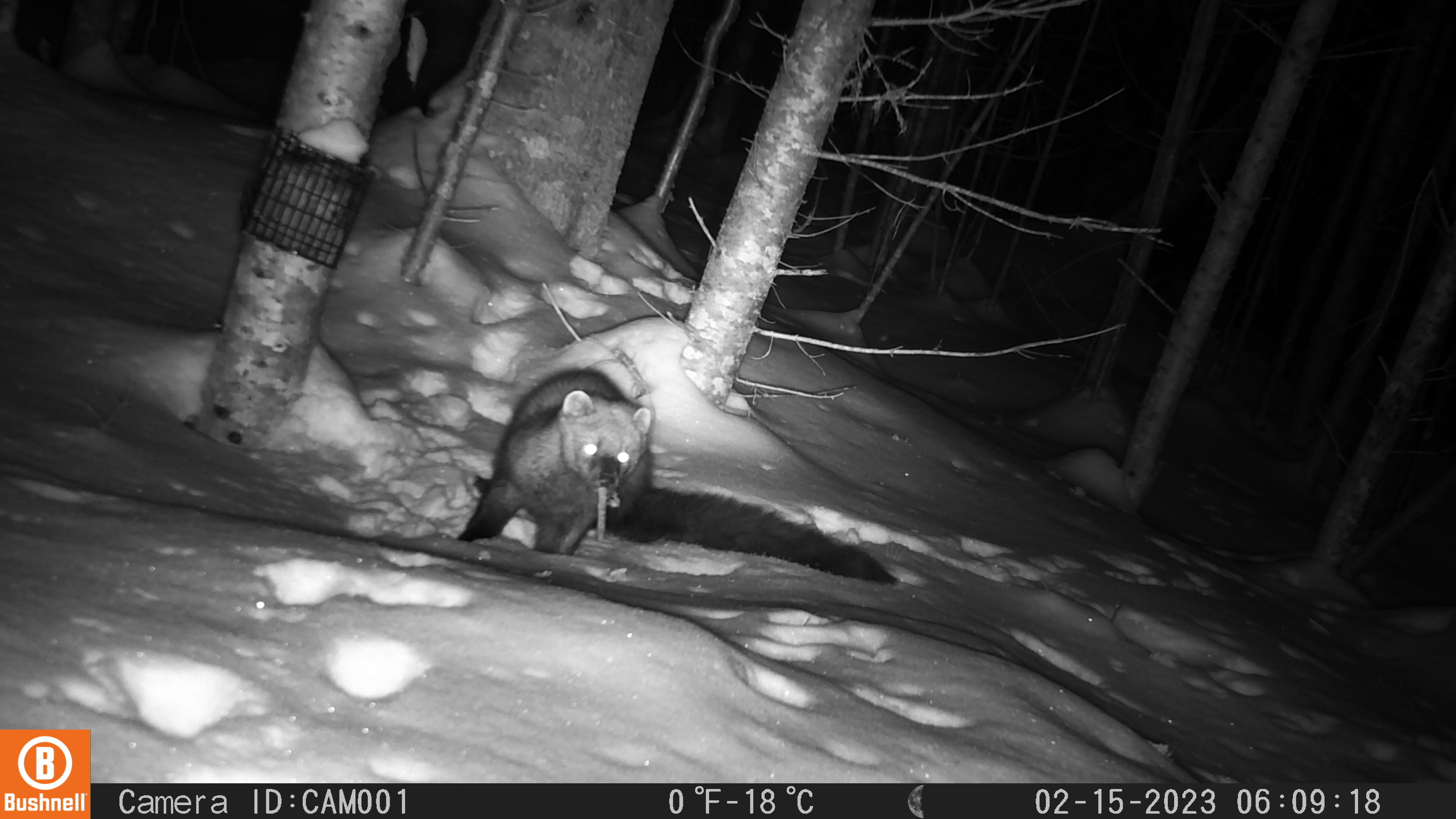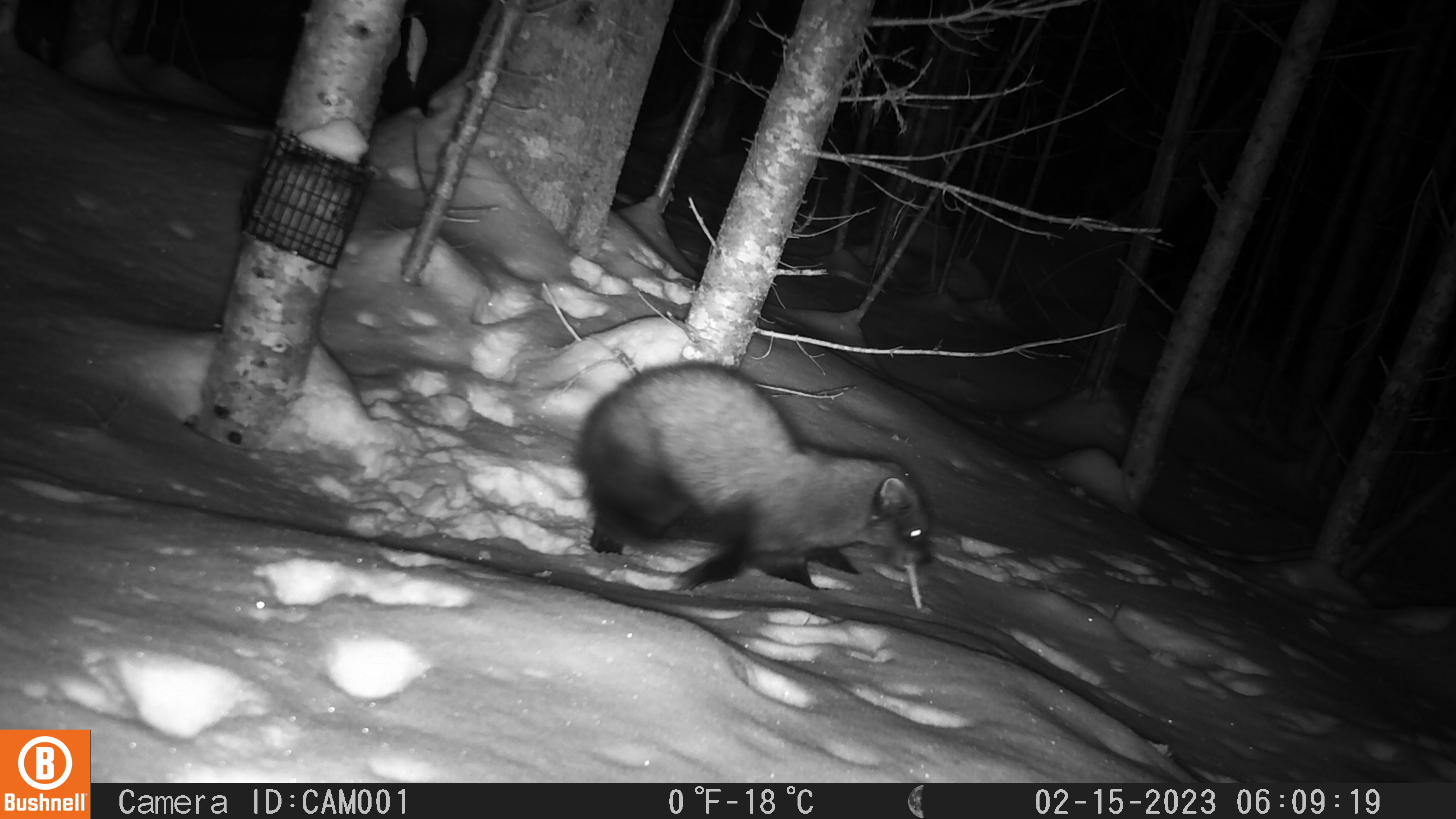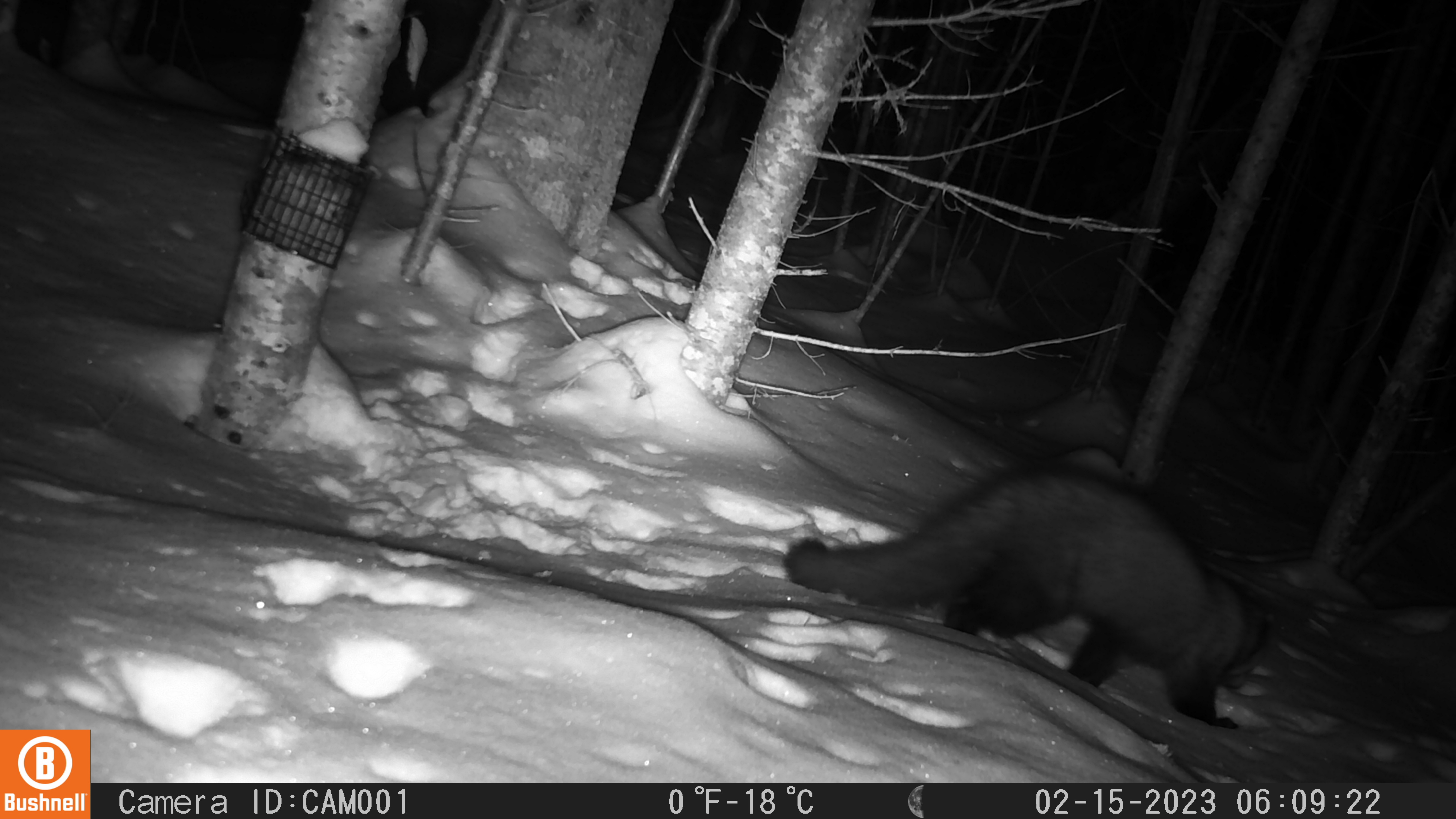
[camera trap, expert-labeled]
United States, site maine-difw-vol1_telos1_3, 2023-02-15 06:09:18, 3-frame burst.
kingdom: Animalia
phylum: Chordata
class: Mammalia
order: Carnivora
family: Mustelidae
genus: Pekania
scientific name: Pekania pennanti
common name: fisher